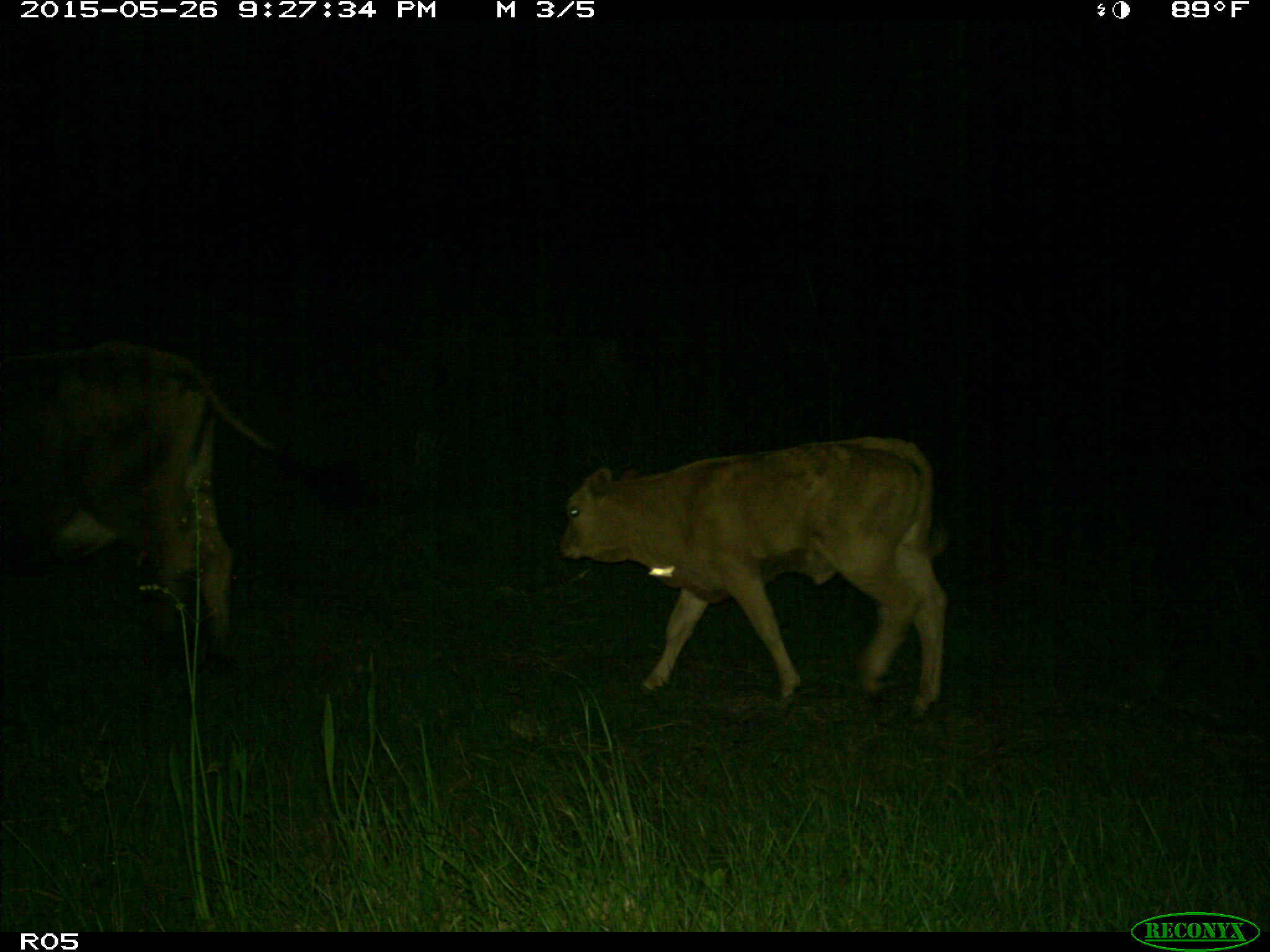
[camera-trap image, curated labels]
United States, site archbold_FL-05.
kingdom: Animalia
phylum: Chordata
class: Mammalia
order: Artiodactyla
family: Bovidae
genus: Bos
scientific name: Bos taurus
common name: domestic cow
Bos taurus (domestic cow).